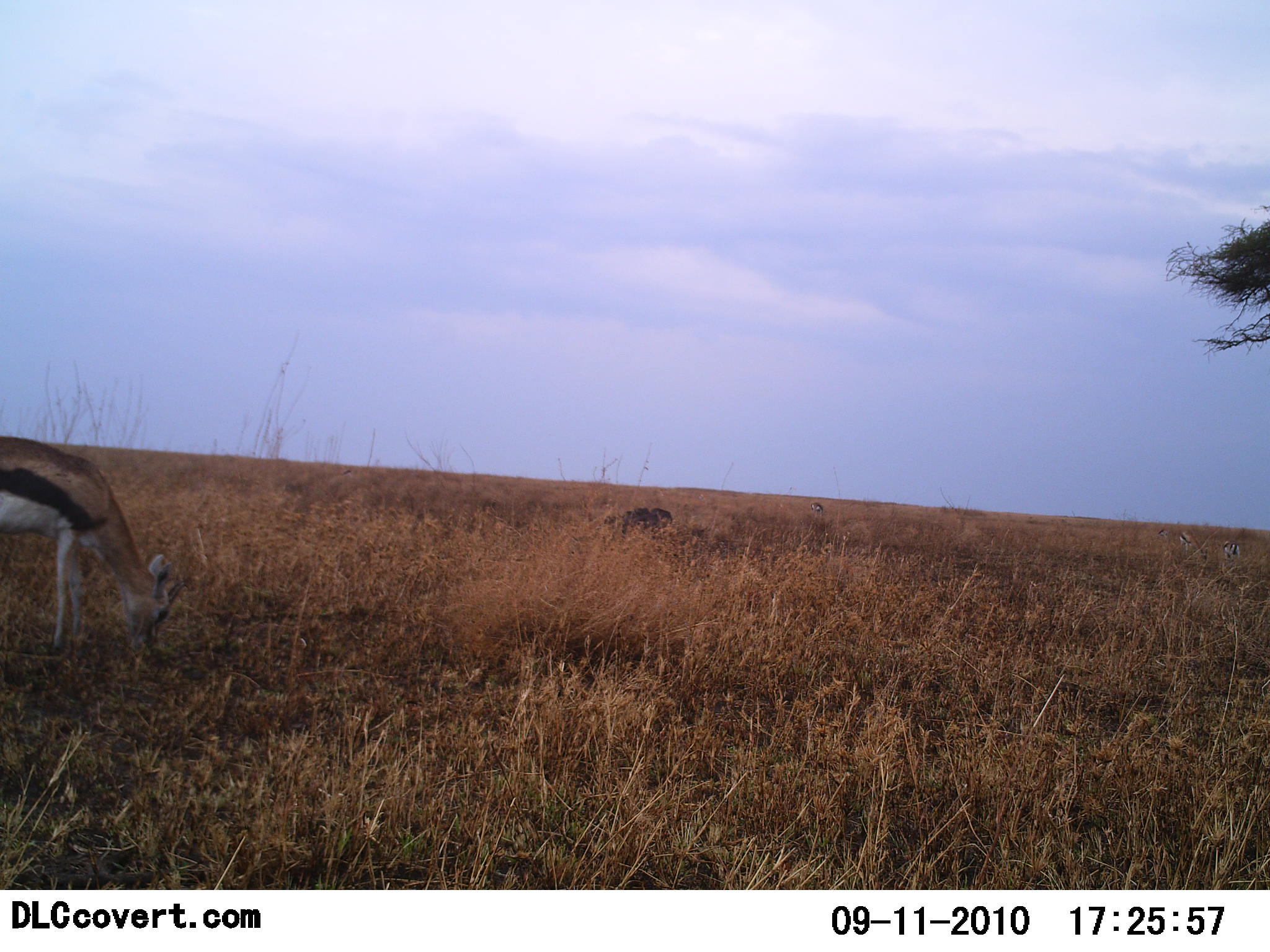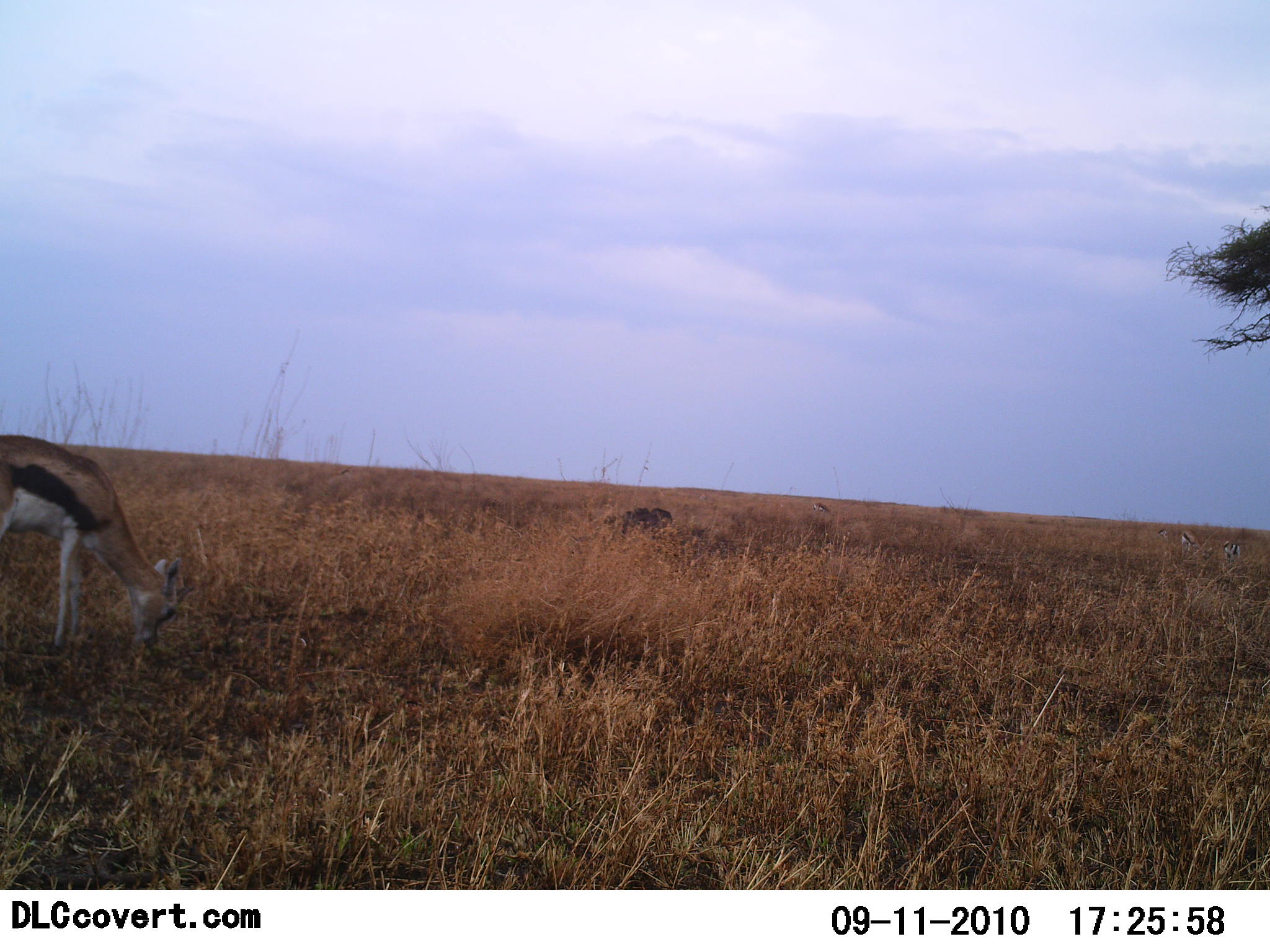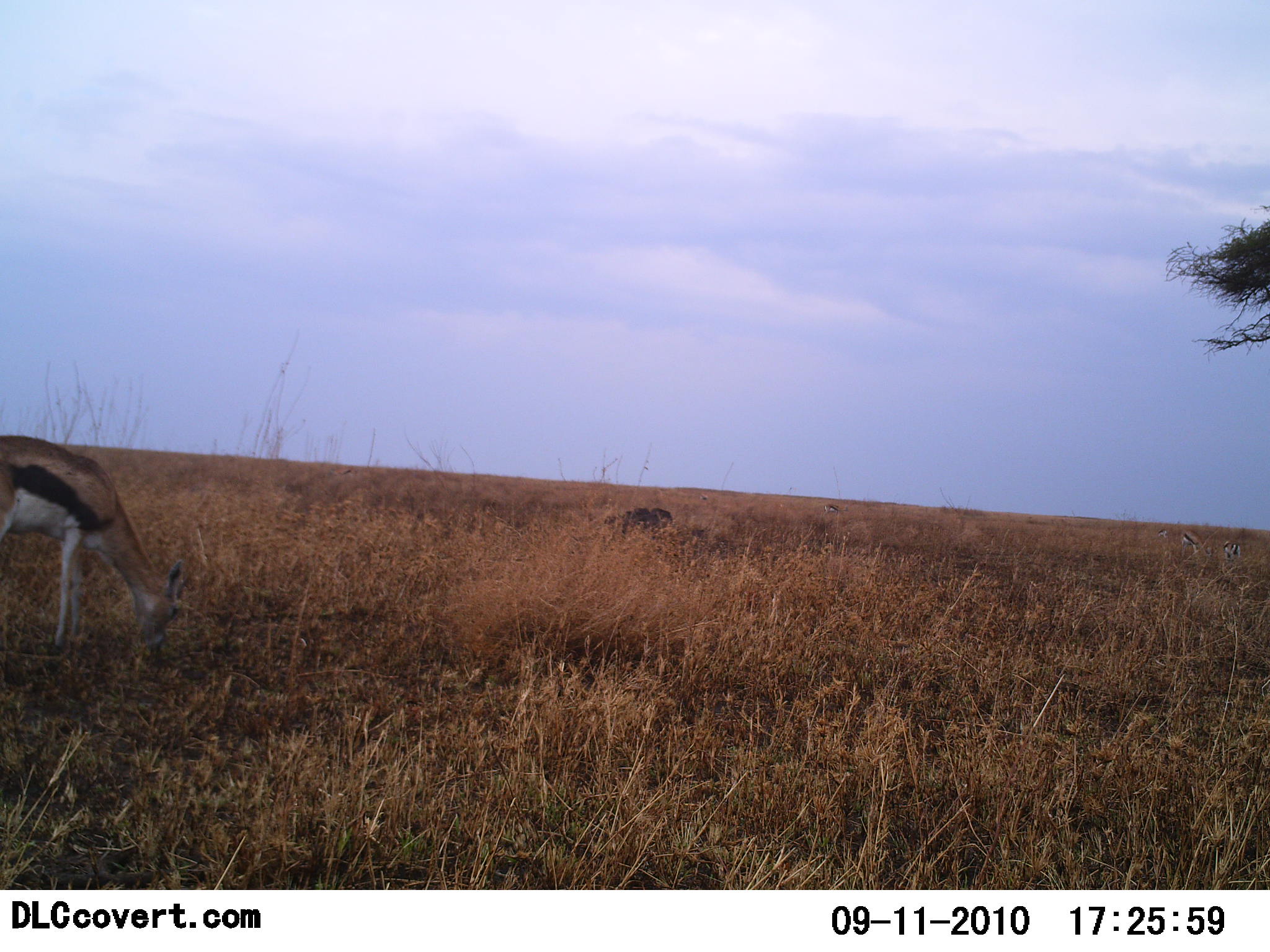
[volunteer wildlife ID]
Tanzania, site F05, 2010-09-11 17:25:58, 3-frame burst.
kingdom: Animalia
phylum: Chordata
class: Mammalia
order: Artiodactyla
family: Bovidae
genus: Eudorcas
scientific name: Eudorcas thomsonii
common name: thomson's gazelle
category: gazellethomsons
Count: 2.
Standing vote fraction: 18%.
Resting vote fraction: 0%.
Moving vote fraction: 6%.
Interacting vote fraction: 0%.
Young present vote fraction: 0%.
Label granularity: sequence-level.